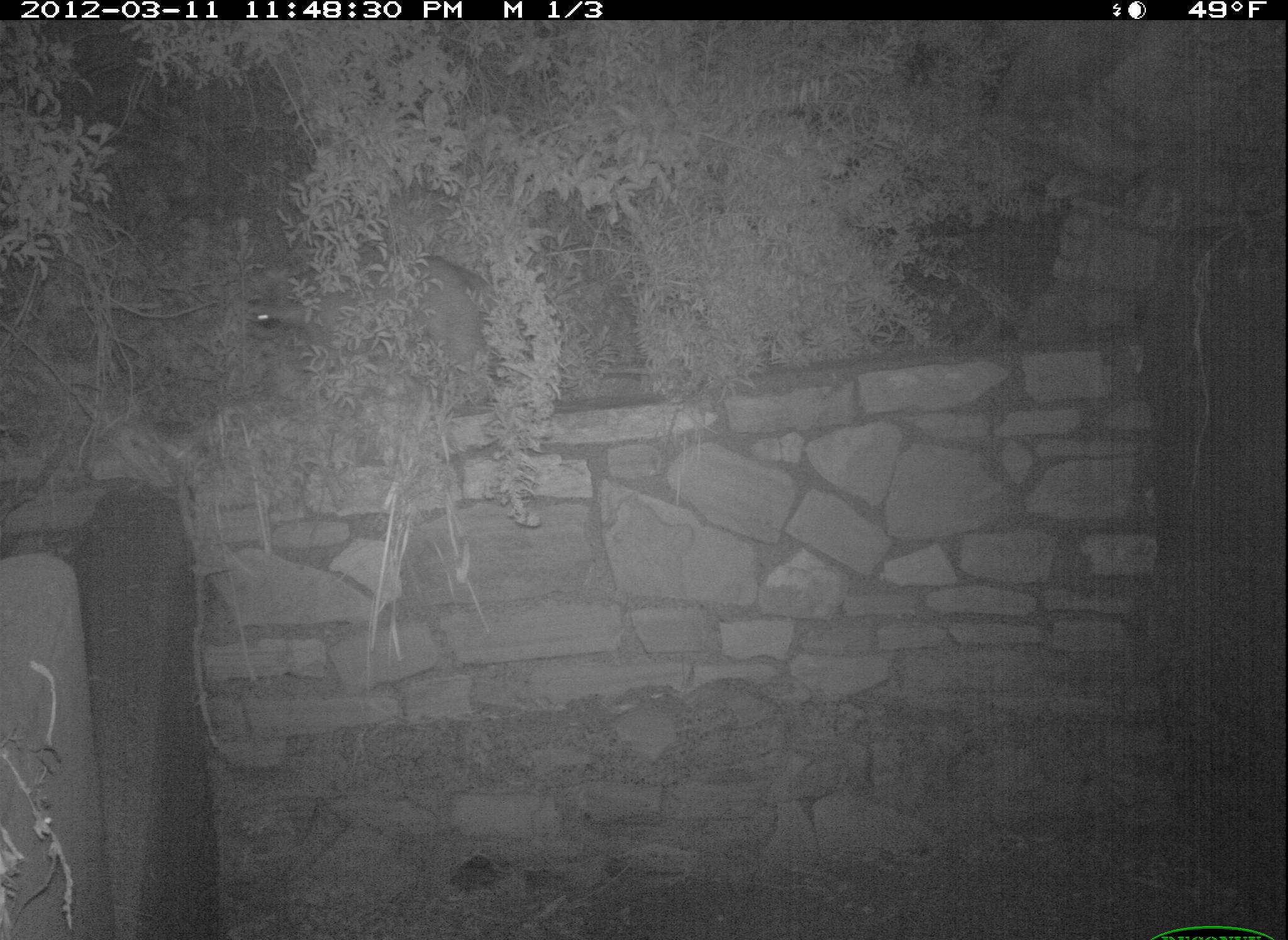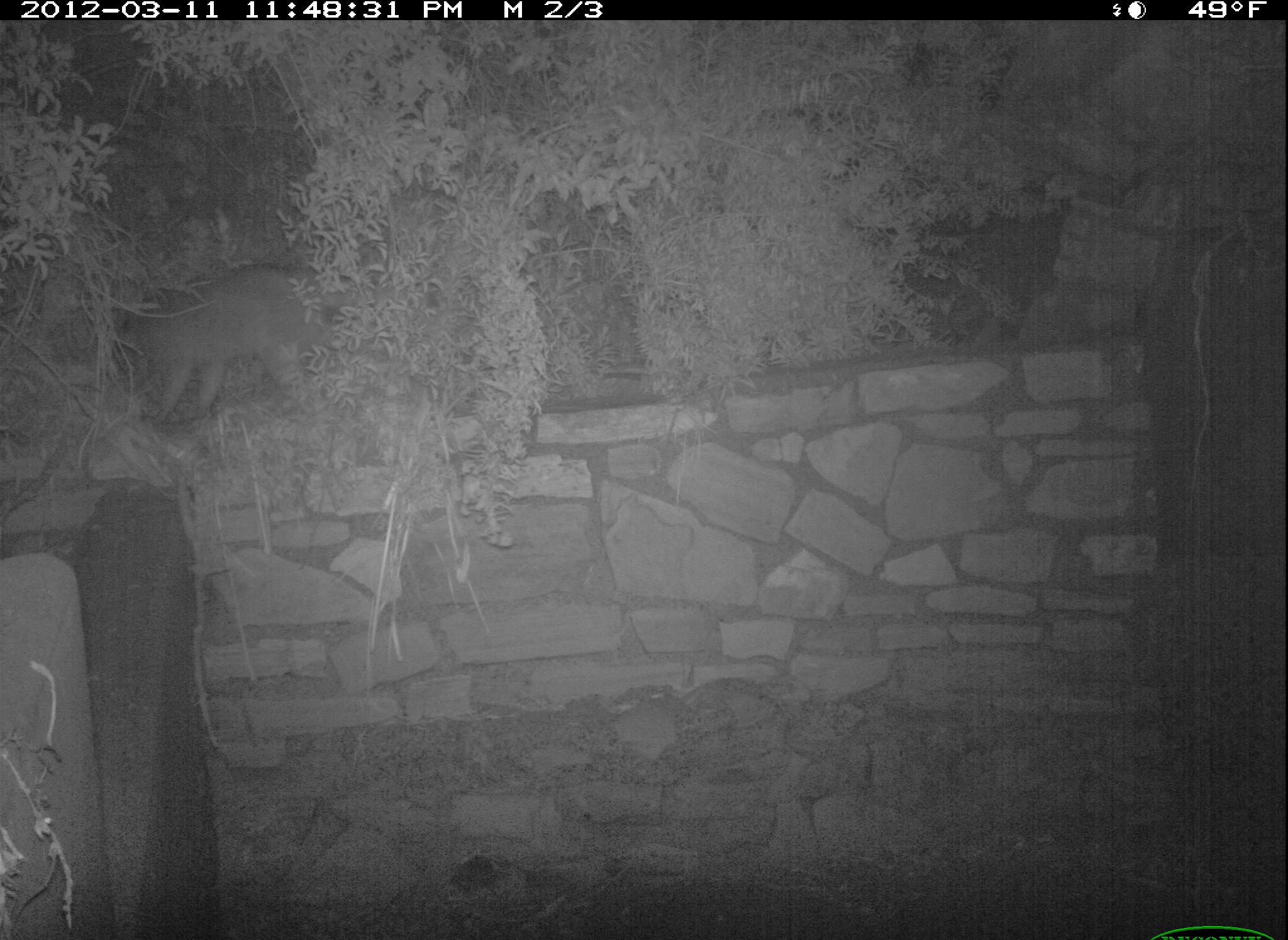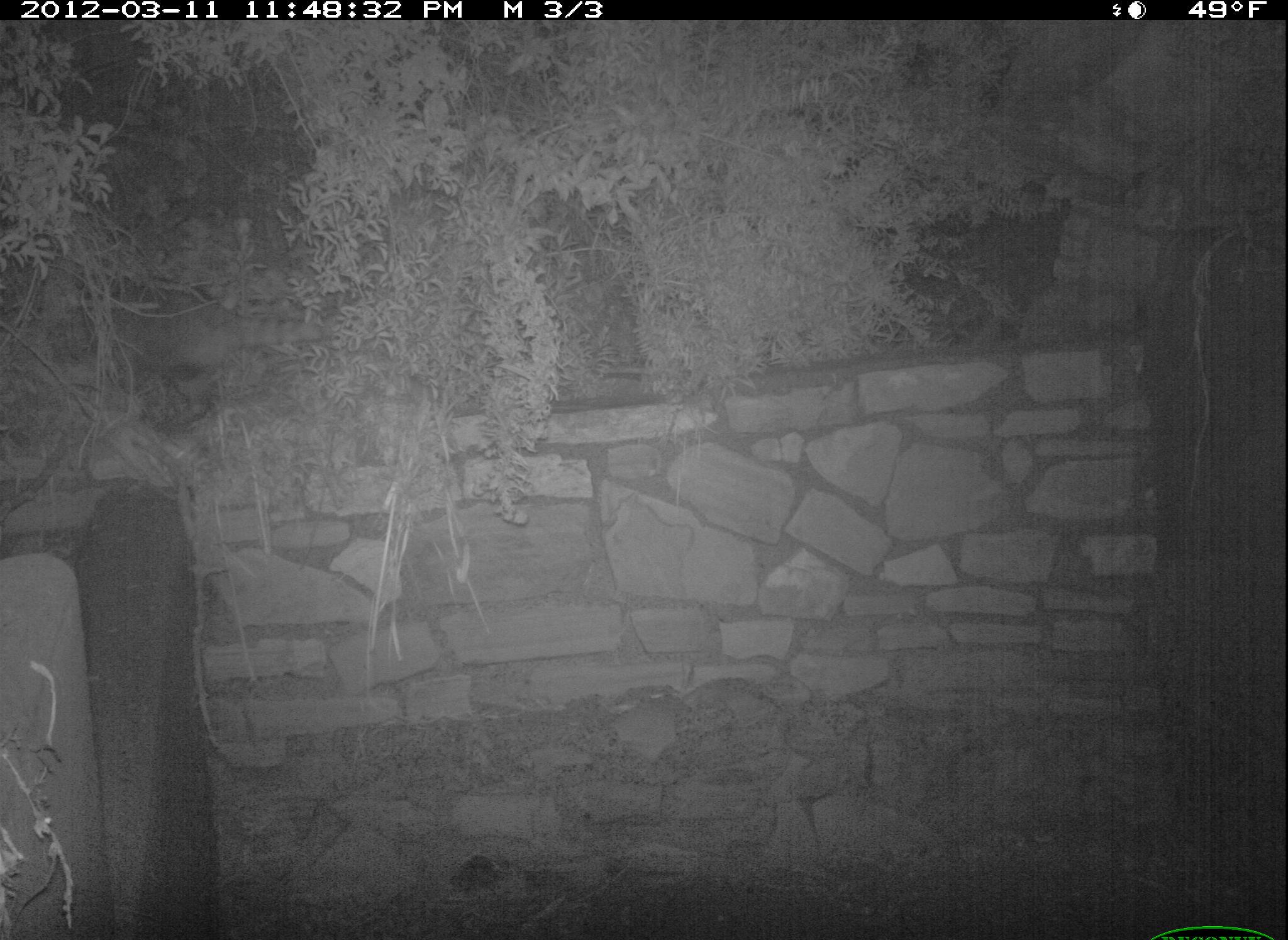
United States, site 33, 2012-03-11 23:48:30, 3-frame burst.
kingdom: Animalia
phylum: Chordata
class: Mammalia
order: Carnivora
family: Procyonidae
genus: Procyon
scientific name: Procyon lotor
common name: raccoon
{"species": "raccoon (Procyon lotor)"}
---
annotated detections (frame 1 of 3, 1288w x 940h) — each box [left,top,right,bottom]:
raccoon: [224,264,543,428]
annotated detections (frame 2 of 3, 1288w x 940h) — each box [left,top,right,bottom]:
raccoon: [100,248,431,433]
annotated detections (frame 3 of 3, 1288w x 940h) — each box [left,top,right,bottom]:
raccoon: [34,266,372,437]